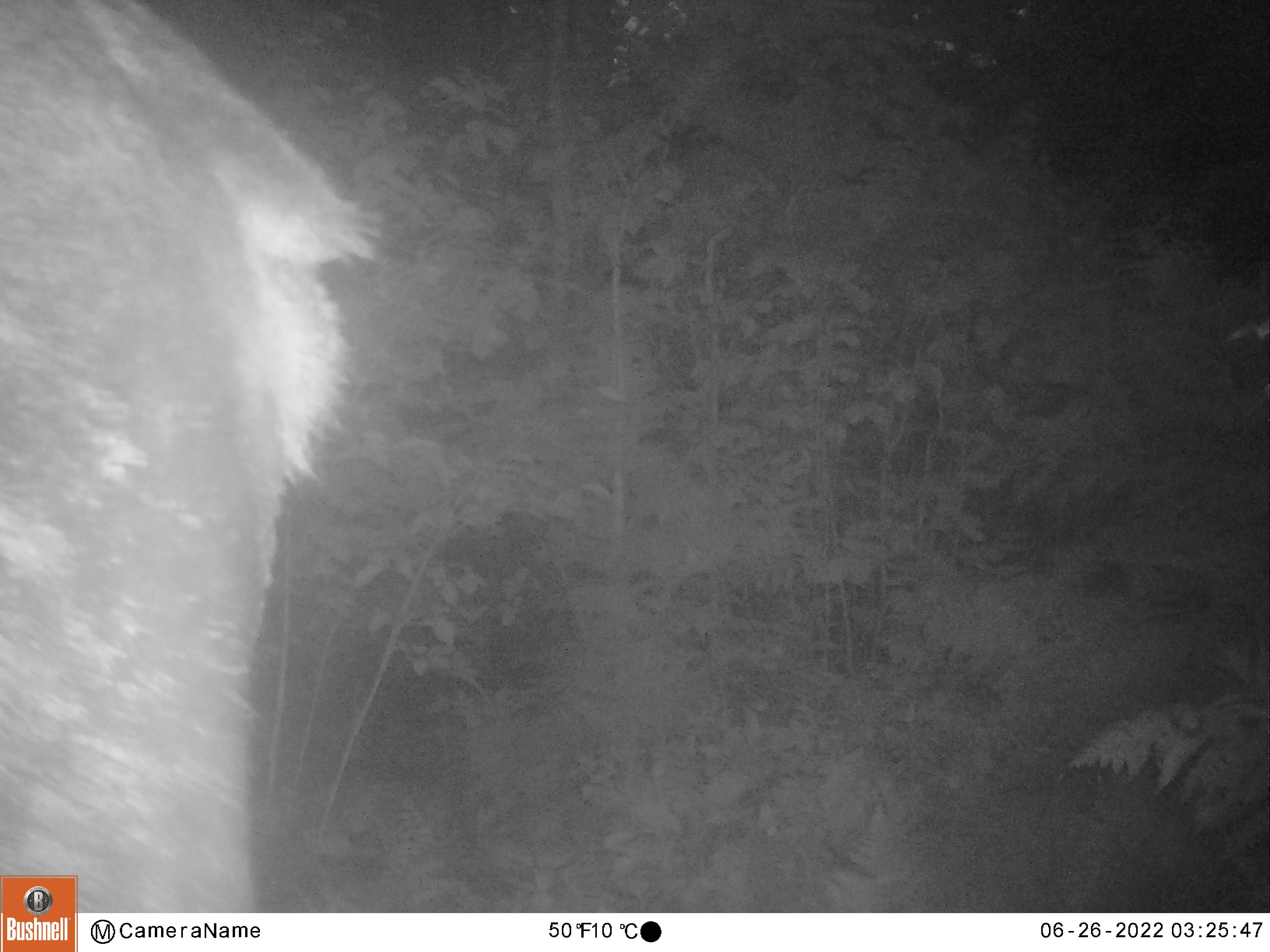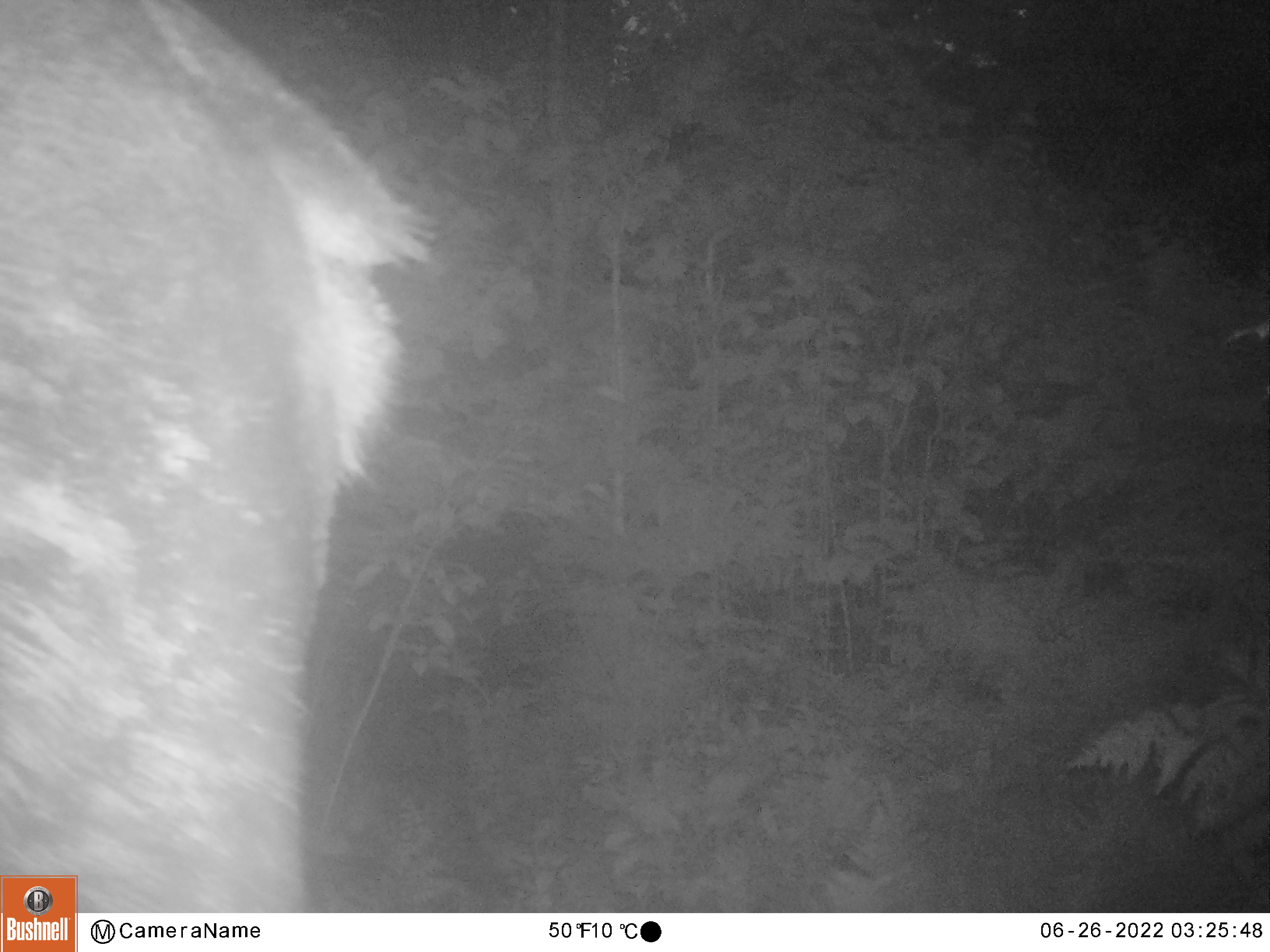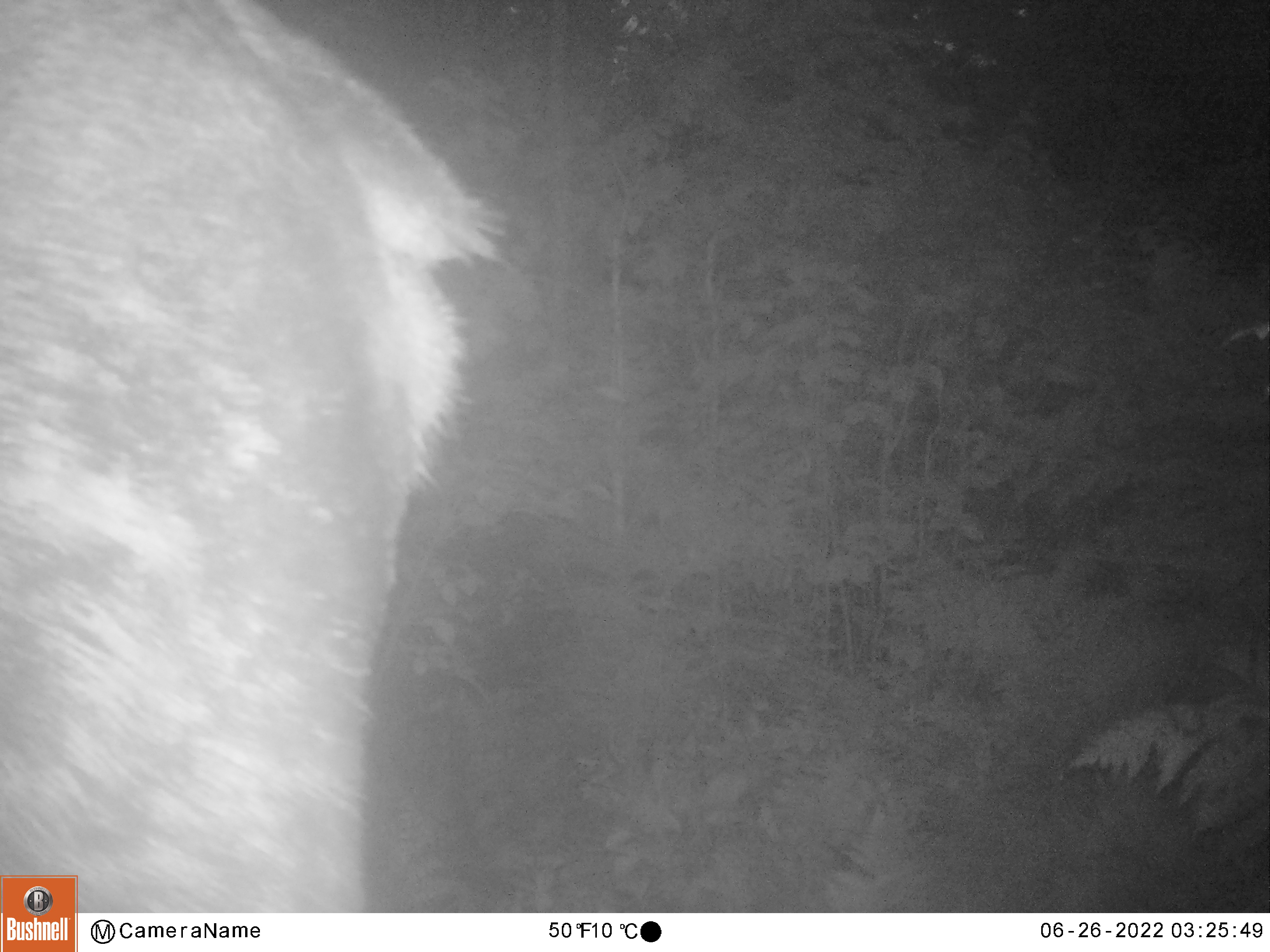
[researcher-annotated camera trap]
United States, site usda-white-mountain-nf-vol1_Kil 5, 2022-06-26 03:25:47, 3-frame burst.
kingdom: Animalia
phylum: Chordata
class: Mammalia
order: Artiodactyla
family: Cervidae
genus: Alces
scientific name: Alces alces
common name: moose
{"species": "moose (Alces alces)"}